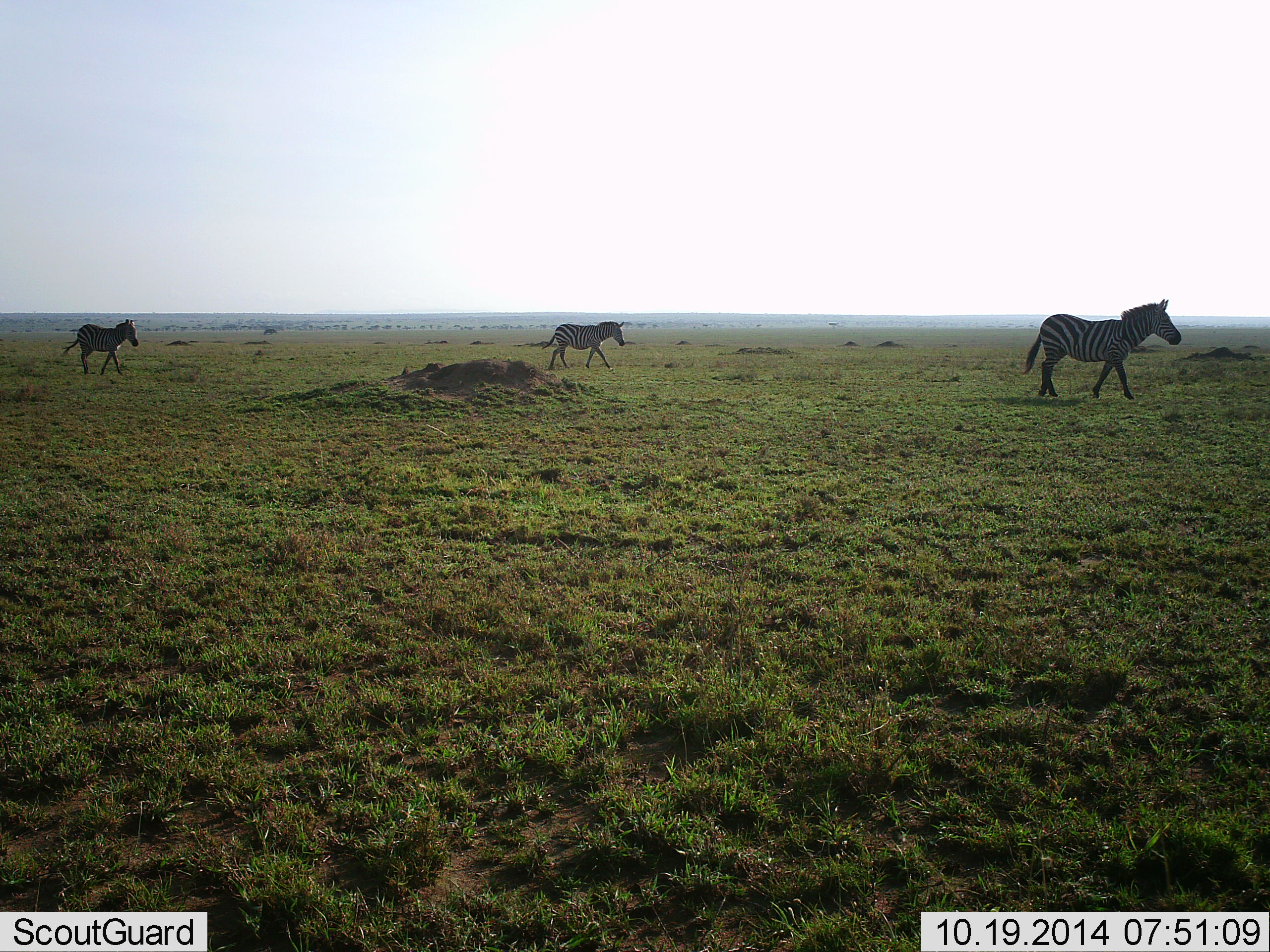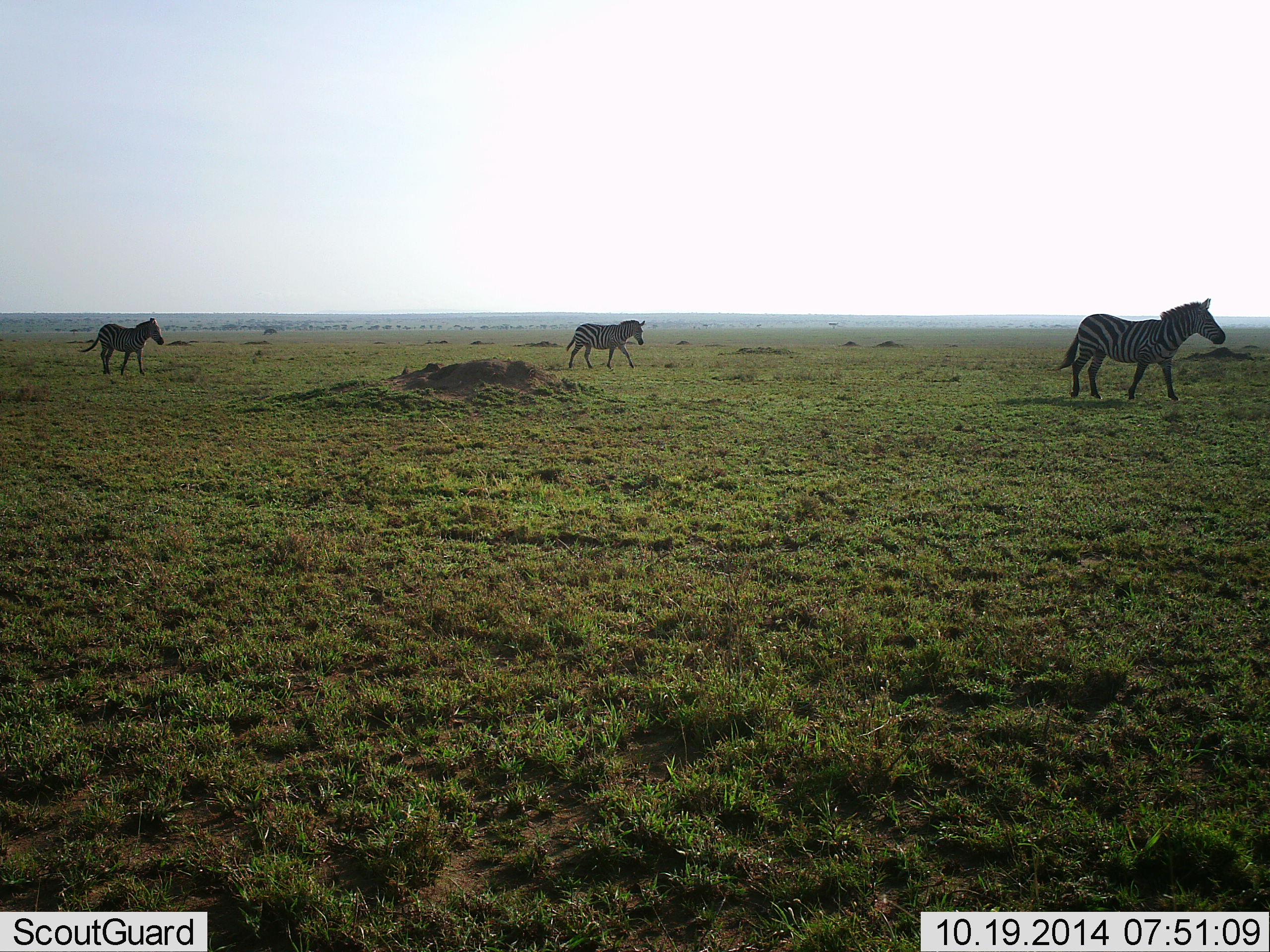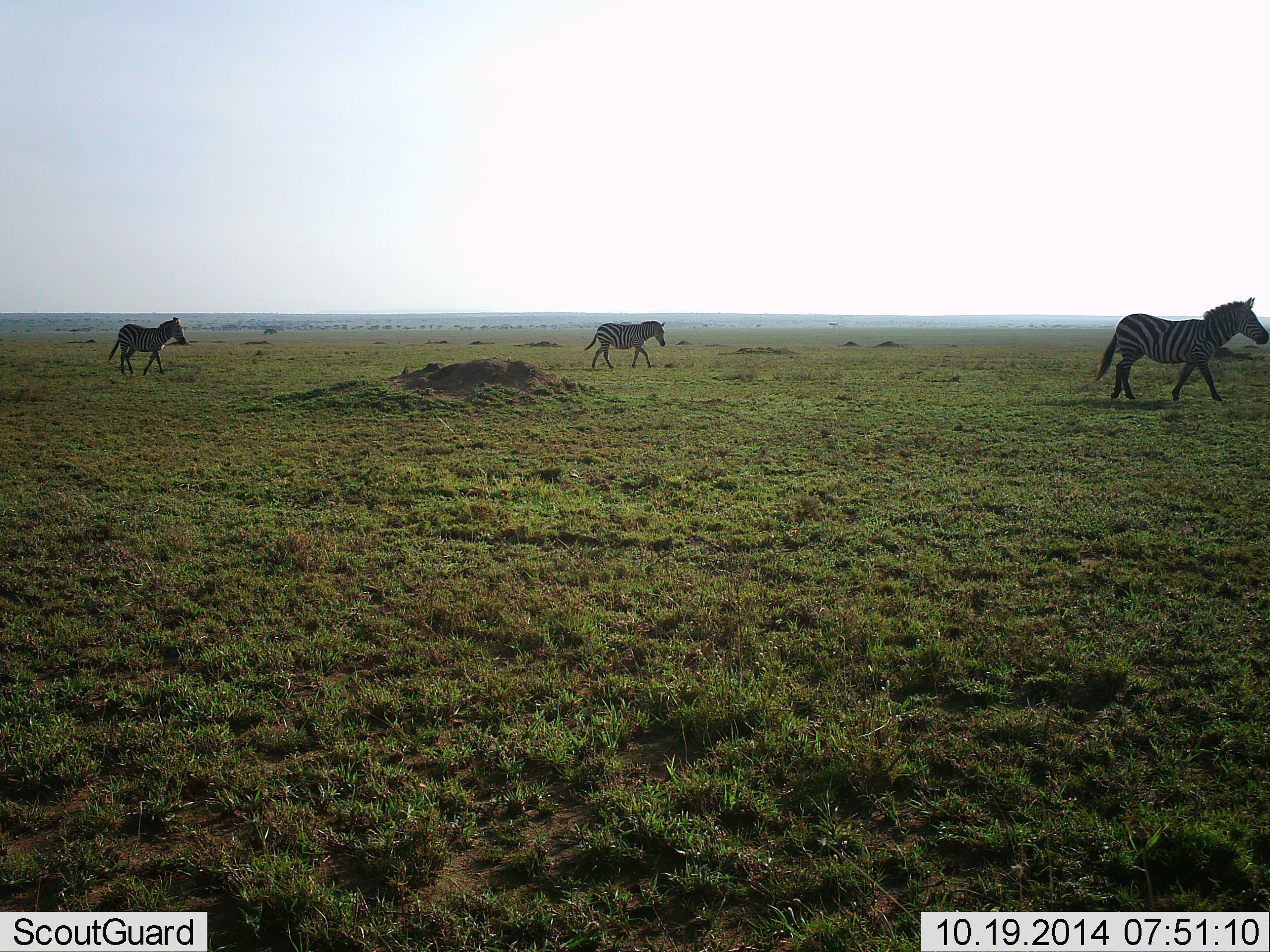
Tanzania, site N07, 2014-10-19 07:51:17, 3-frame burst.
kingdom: Animalia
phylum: Chordata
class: Mammalia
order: Perissodactyla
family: Equidae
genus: Equus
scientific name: Equus quagga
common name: plains zebra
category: zebra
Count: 3.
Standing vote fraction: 10%.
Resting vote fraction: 0%.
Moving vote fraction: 100%.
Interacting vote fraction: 0%.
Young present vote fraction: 10%.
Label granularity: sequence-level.